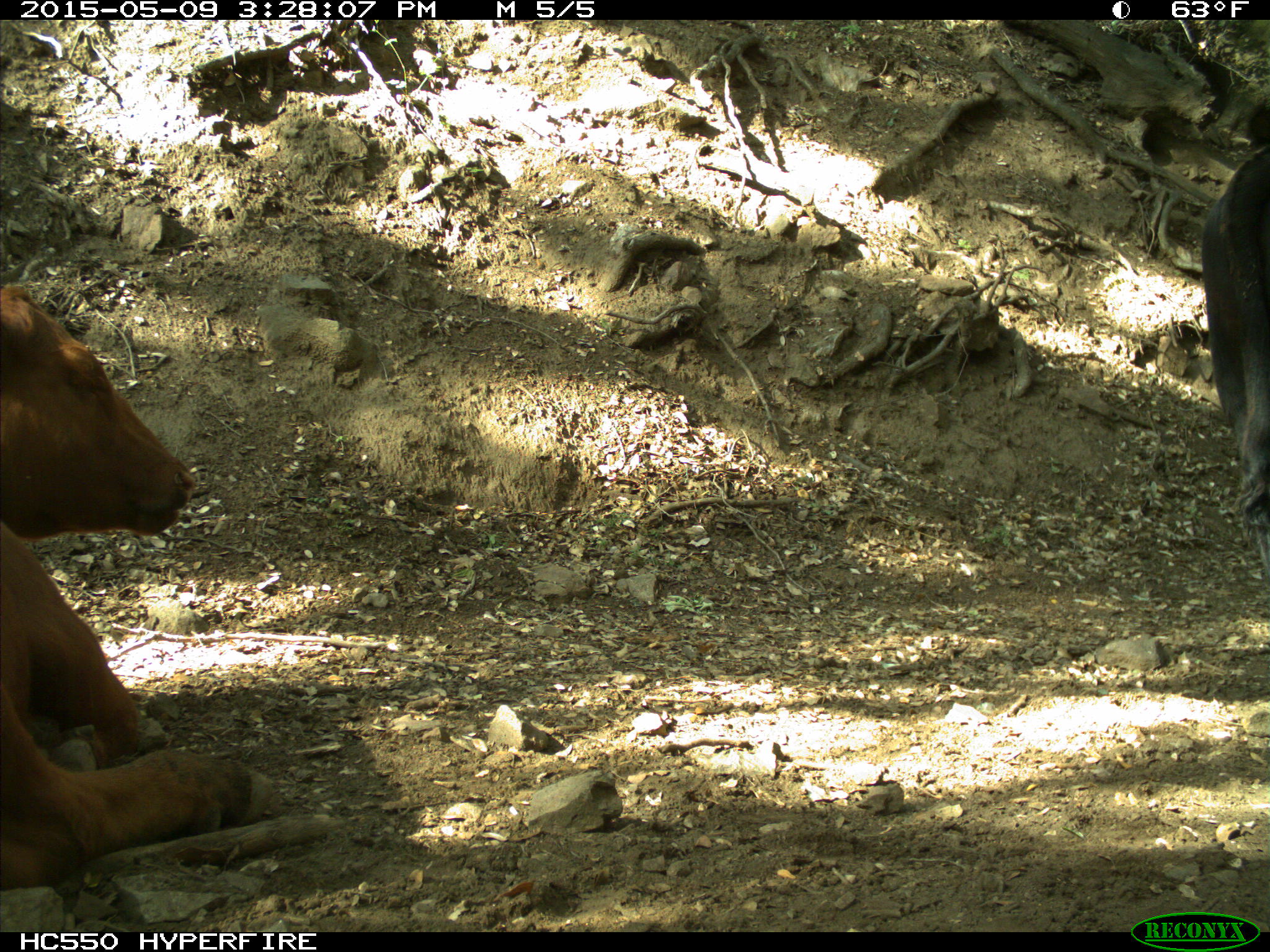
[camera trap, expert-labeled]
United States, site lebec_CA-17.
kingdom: Animalia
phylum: Chordata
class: Mammalia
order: Artiodactyla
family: Bovidae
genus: Bos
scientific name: Bos taurus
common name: domestic cow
Bos taurus (domestic cow).